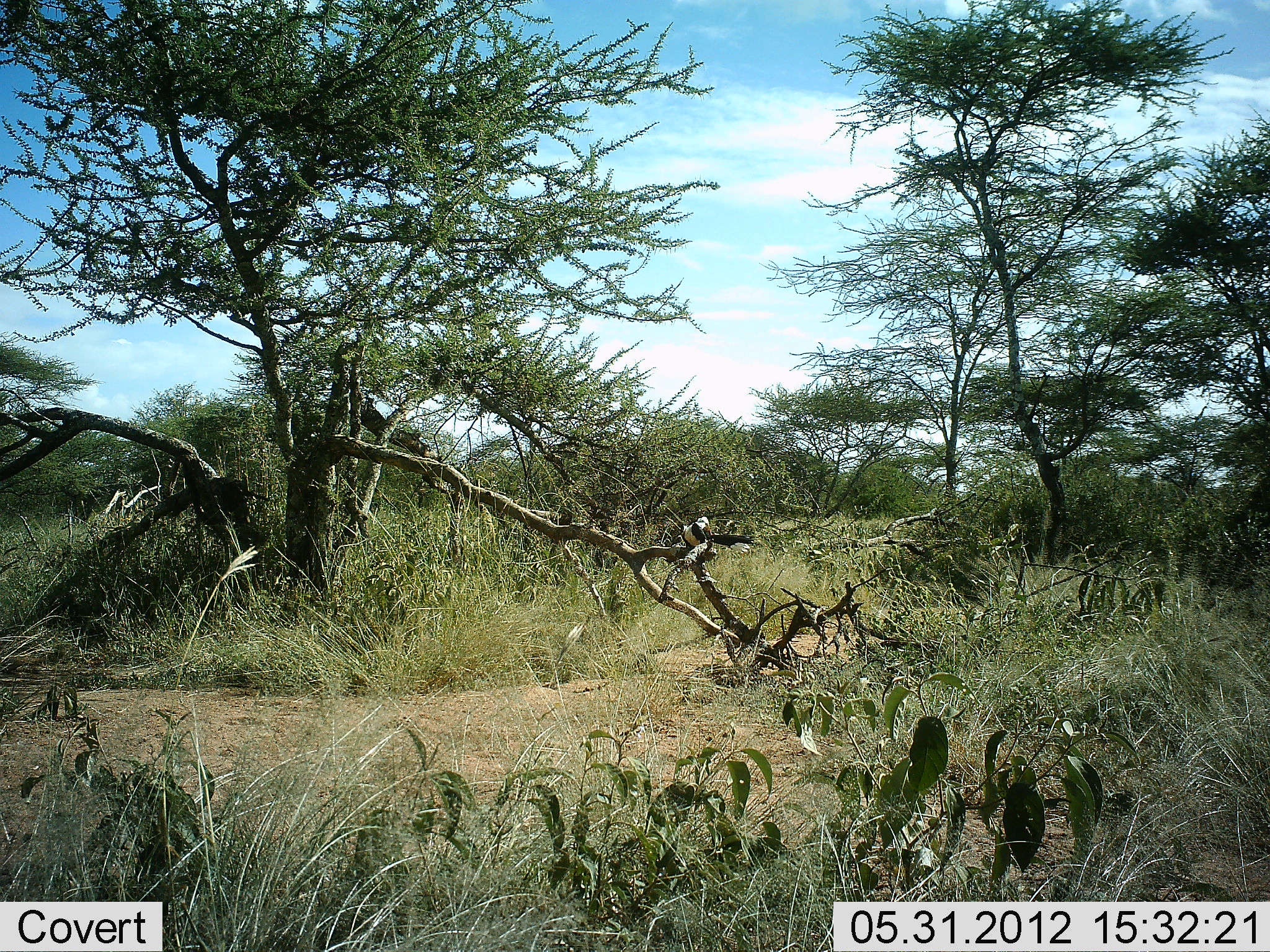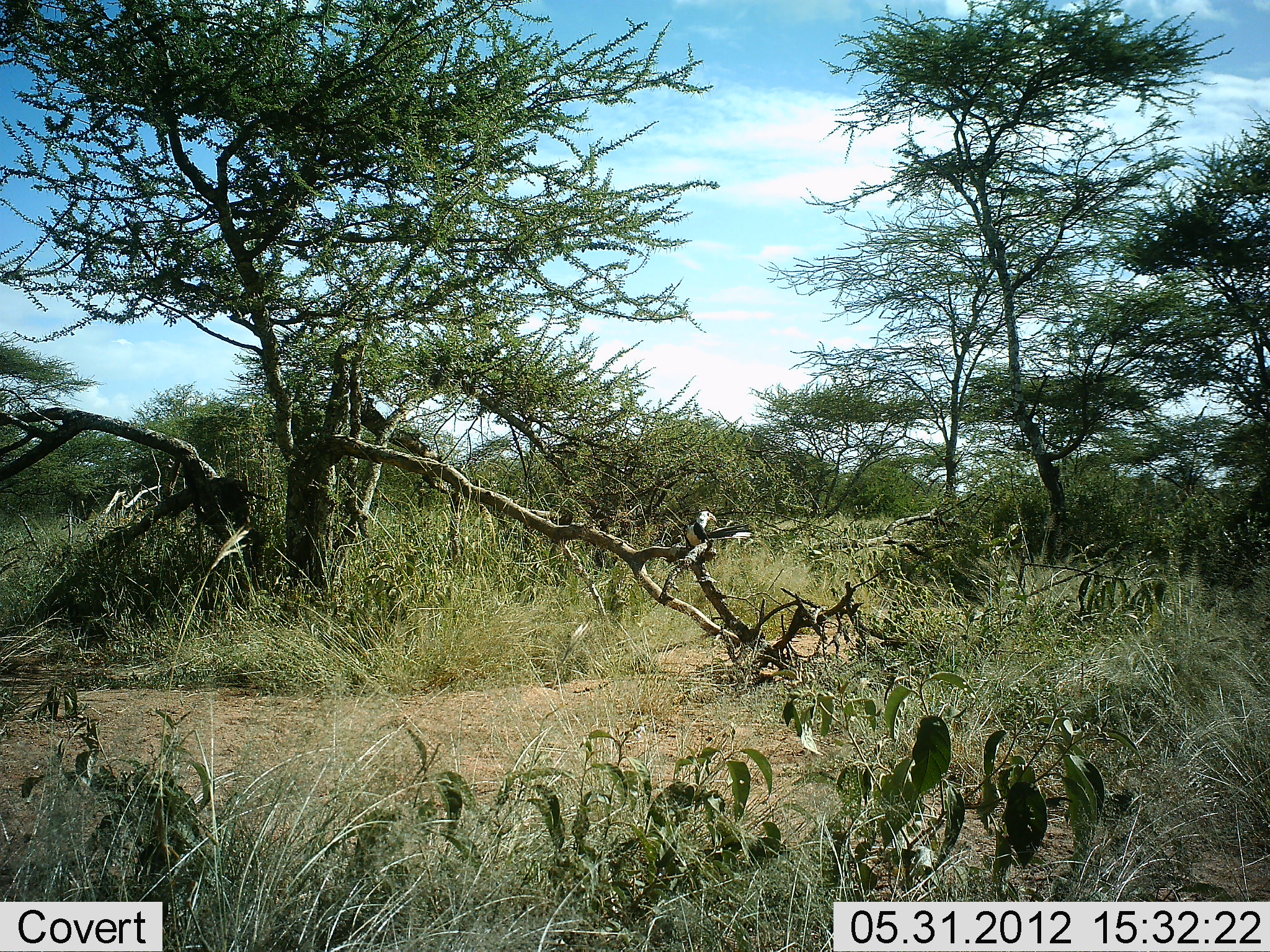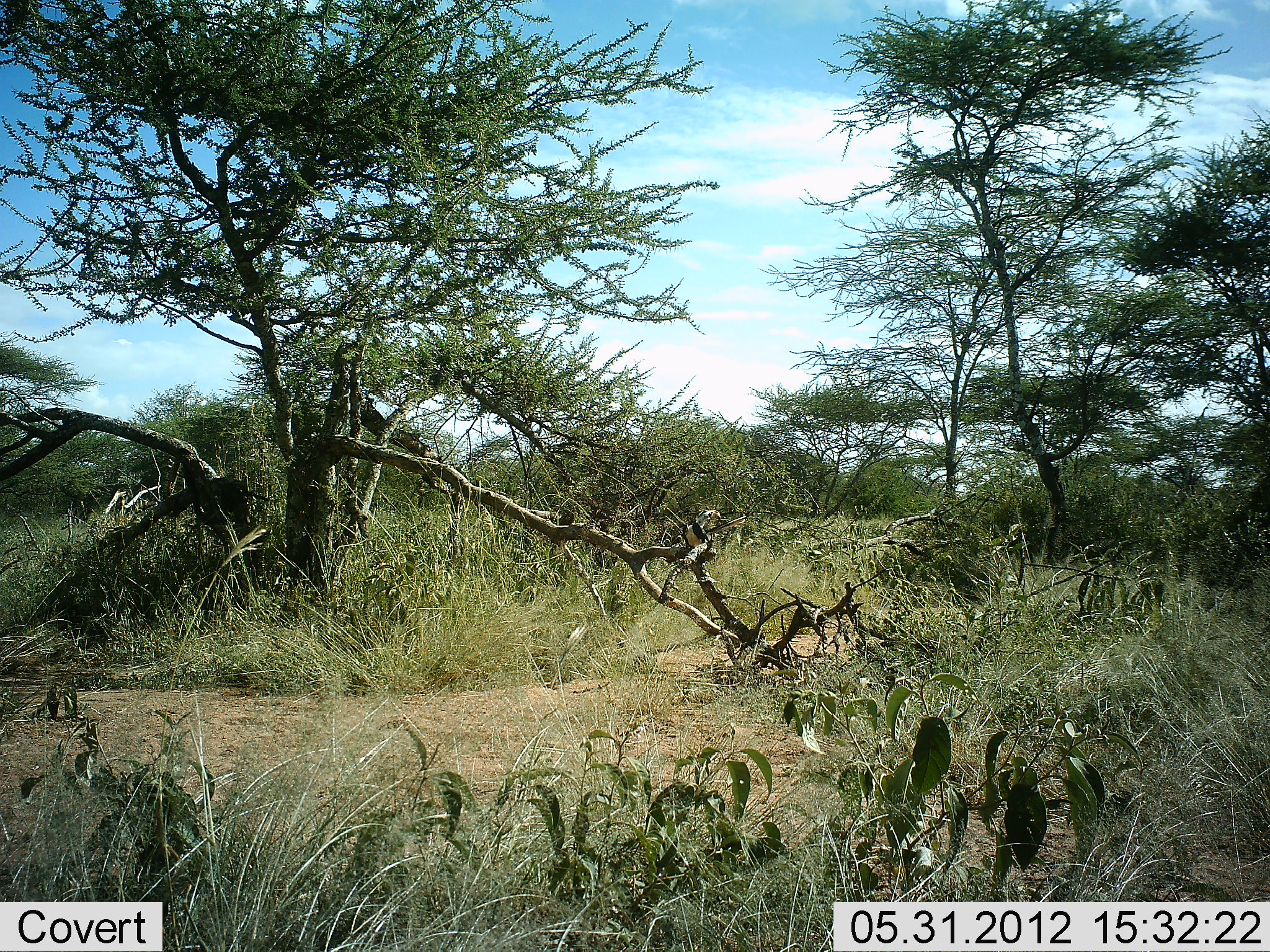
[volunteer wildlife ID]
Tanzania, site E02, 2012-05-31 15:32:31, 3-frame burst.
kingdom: Animalia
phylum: Chordata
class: Aves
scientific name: Aves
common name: bird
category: otherbird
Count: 1.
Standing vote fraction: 70%.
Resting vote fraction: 10%.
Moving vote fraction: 20%.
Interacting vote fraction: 10%.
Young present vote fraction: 0%.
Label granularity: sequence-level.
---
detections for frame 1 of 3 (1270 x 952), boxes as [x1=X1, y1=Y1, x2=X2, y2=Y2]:
animal: [x1=681, y1=517, x2=755, y2=555]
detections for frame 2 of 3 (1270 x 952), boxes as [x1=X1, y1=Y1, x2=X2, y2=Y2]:
animal: [x1=684, y1=509, x2=752, y2=549]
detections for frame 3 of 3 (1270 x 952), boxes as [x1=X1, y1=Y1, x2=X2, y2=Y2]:
animal: [x1=681, y1=510, x2=748, y2=547]